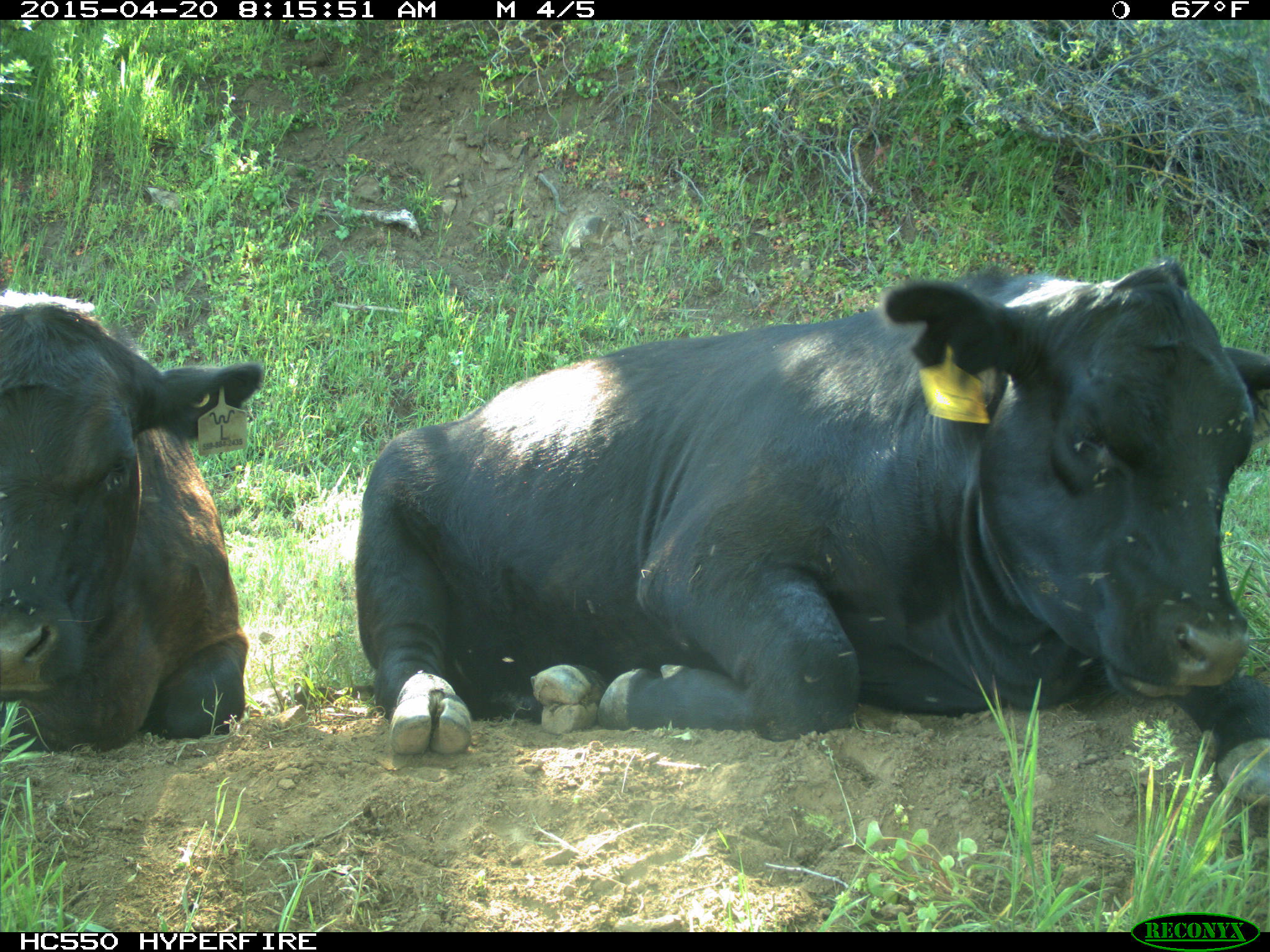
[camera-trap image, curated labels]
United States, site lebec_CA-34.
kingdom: Animalia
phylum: Chordata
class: Mammalia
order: Artiodactyla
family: Bovidae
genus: Bos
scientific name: Bos taurus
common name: domestic cow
Bos taurus (domestic cow).